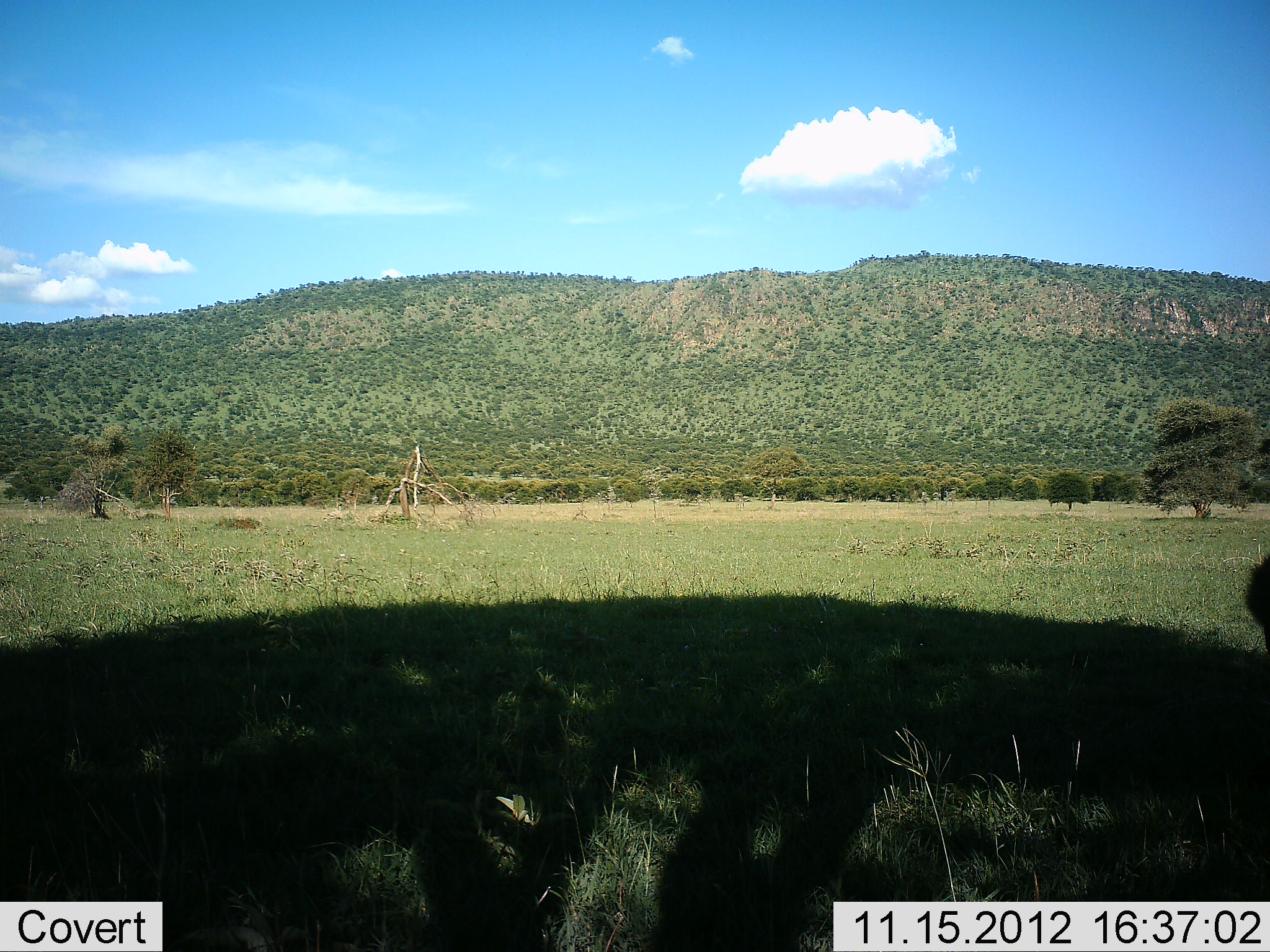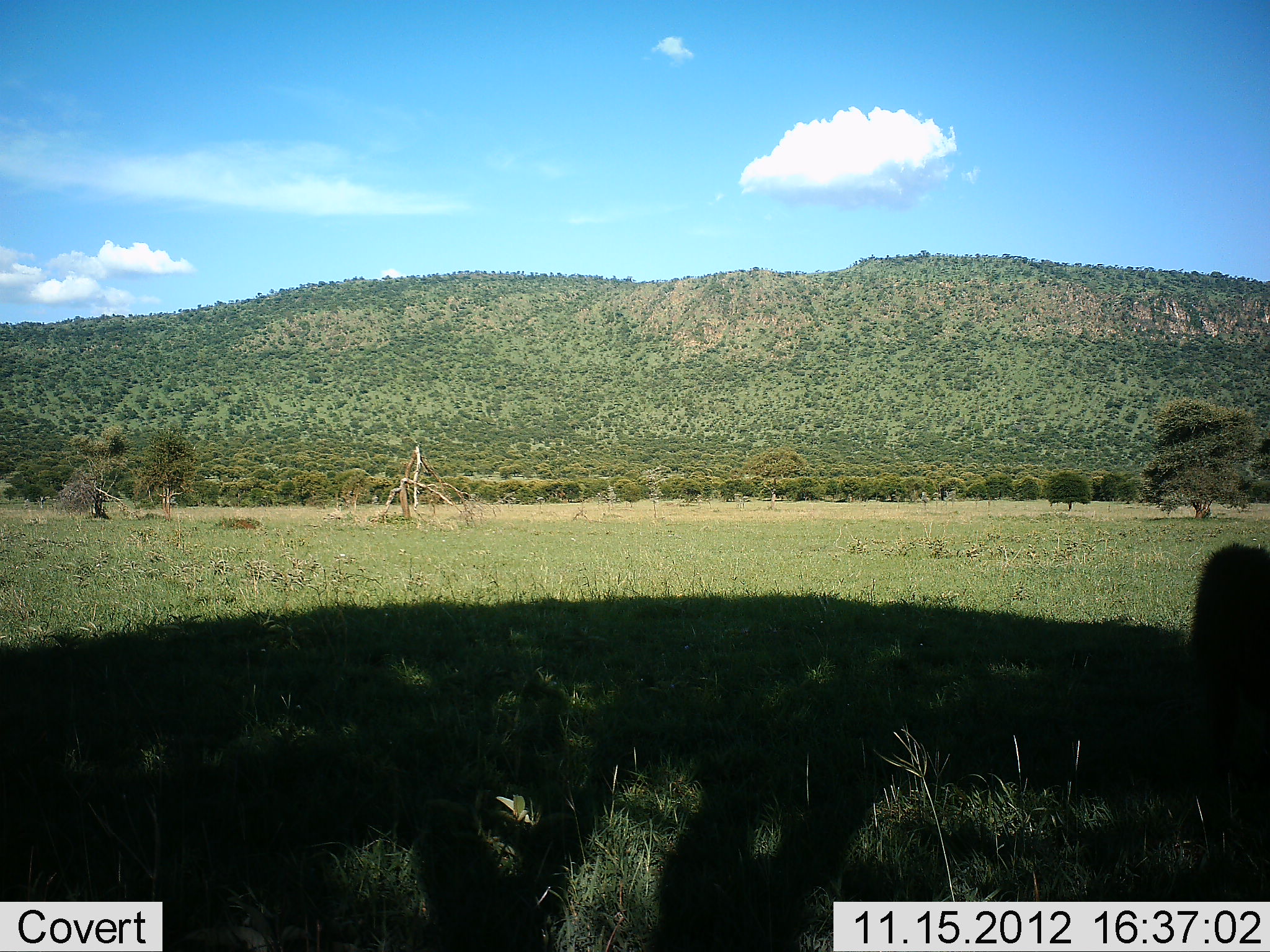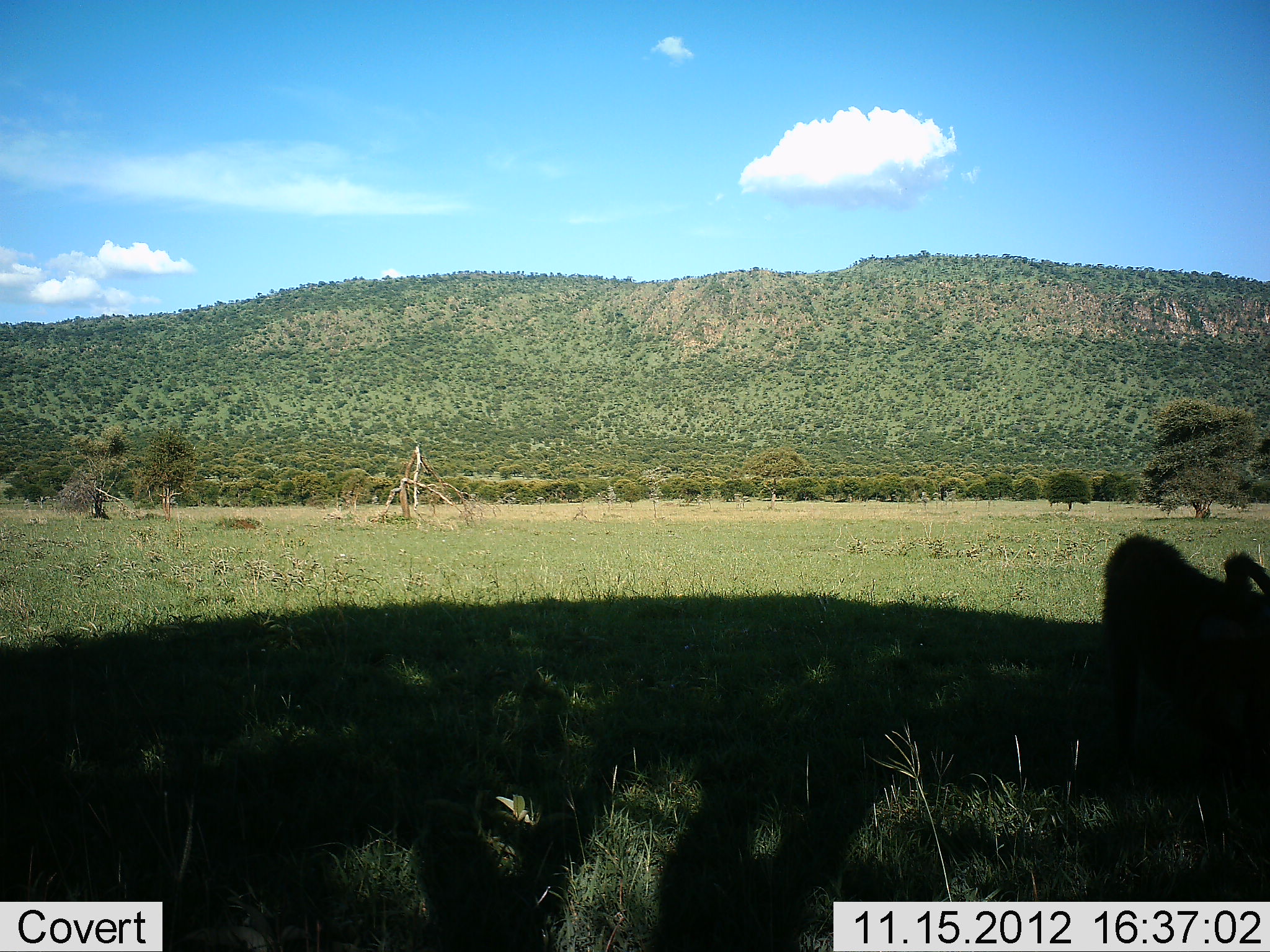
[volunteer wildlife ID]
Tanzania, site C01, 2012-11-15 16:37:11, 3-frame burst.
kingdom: Animalia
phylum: Chordata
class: Mammalia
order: Primates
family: Cercopithecidae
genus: Papio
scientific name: Papio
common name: baboon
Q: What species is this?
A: Baboon (Papio).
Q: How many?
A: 1.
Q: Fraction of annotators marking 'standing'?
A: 0%.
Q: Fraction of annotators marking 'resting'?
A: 0%.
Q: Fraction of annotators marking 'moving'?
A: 100%.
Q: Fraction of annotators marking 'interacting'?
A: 0%.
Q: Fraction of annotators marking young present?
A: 0%.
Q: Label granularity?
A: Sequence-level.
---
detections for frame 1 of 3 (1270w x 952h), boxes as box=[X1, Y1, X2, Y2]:
animal: box=[1244, 551, 1270, 658]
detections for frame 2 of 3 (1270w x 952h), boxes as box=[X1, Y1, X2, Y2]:
animal: box=[1188, 544, 1270, 788]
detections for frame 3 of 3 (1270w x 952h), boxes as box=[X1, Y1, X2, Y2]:
animal: box=[1100, 533, 1270, 819]